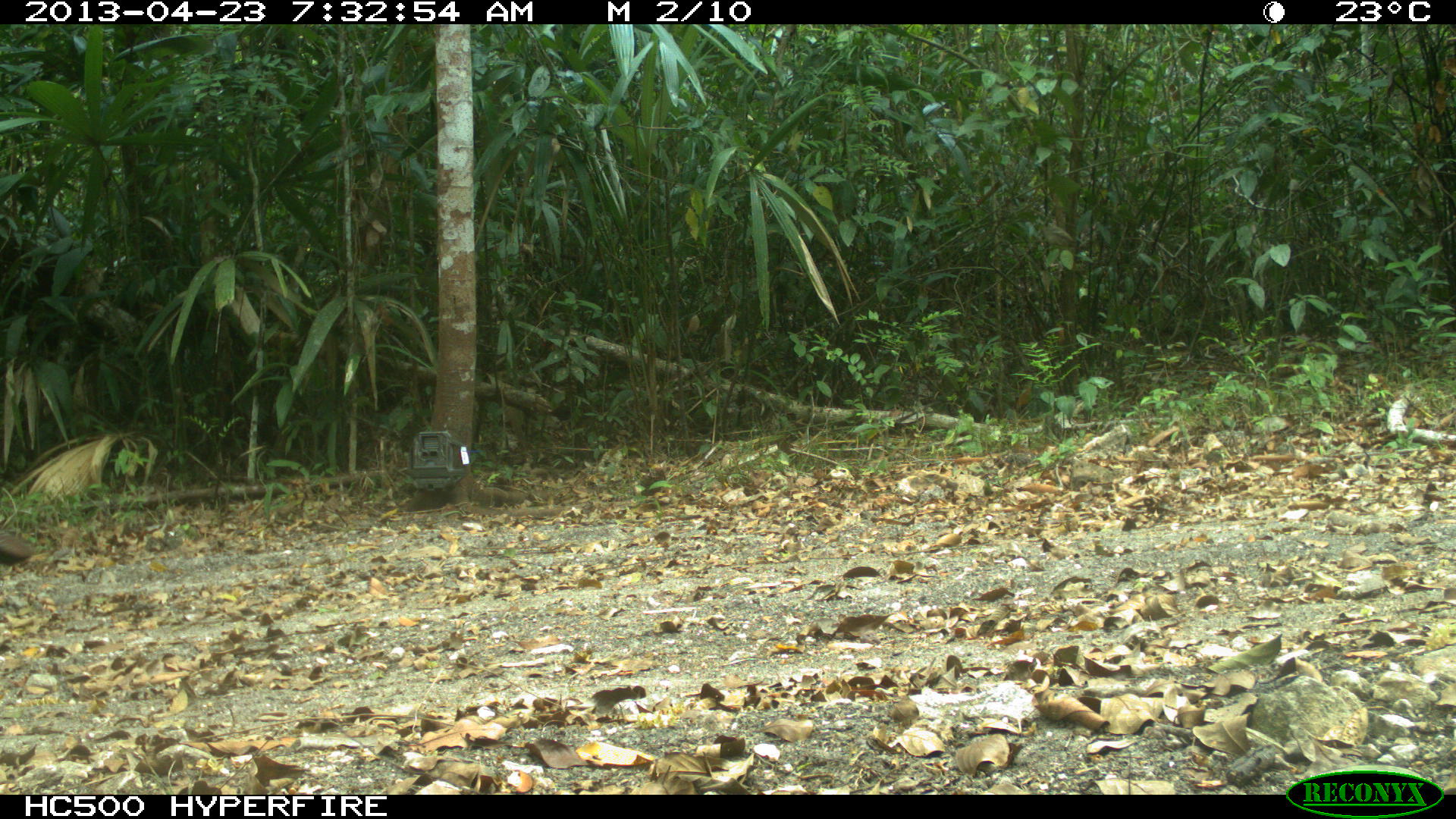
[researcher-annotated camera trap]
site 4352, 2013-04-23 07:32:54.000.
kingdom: Animalia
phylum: Chordata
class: Aves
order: Galliformes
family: Cracidae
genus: Crax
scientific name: Crax rubra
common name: great curassow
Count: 1.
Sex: female.